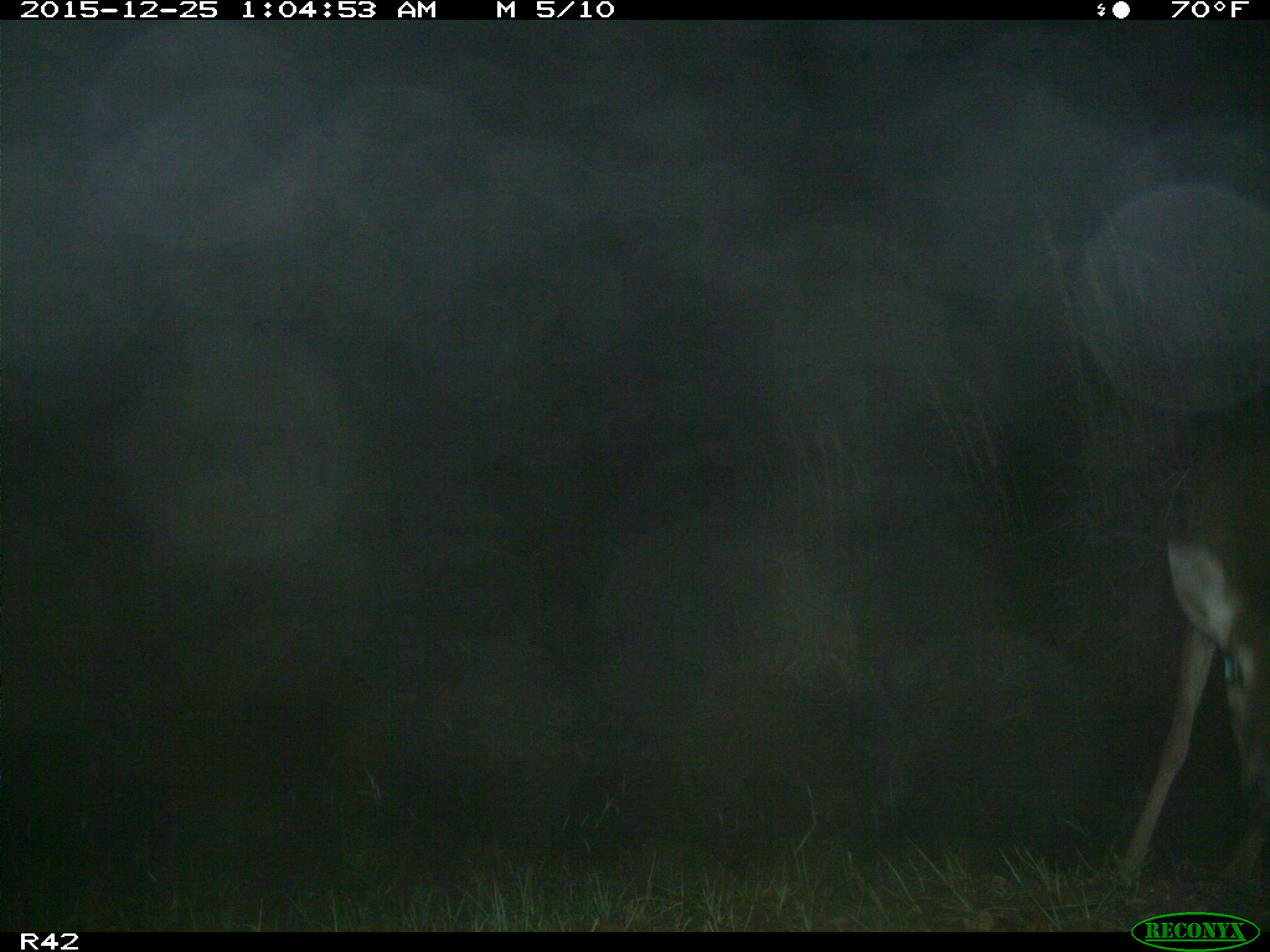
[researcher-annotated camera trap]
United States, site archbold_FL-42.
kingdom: Animalia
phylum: Chordata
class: Mammalia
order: Artiodactyla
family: Cervidae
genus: Odocoileus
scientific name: Odocoileus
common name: deer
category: unidentified deer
Unidentified deer (deer) (Odocoileus).